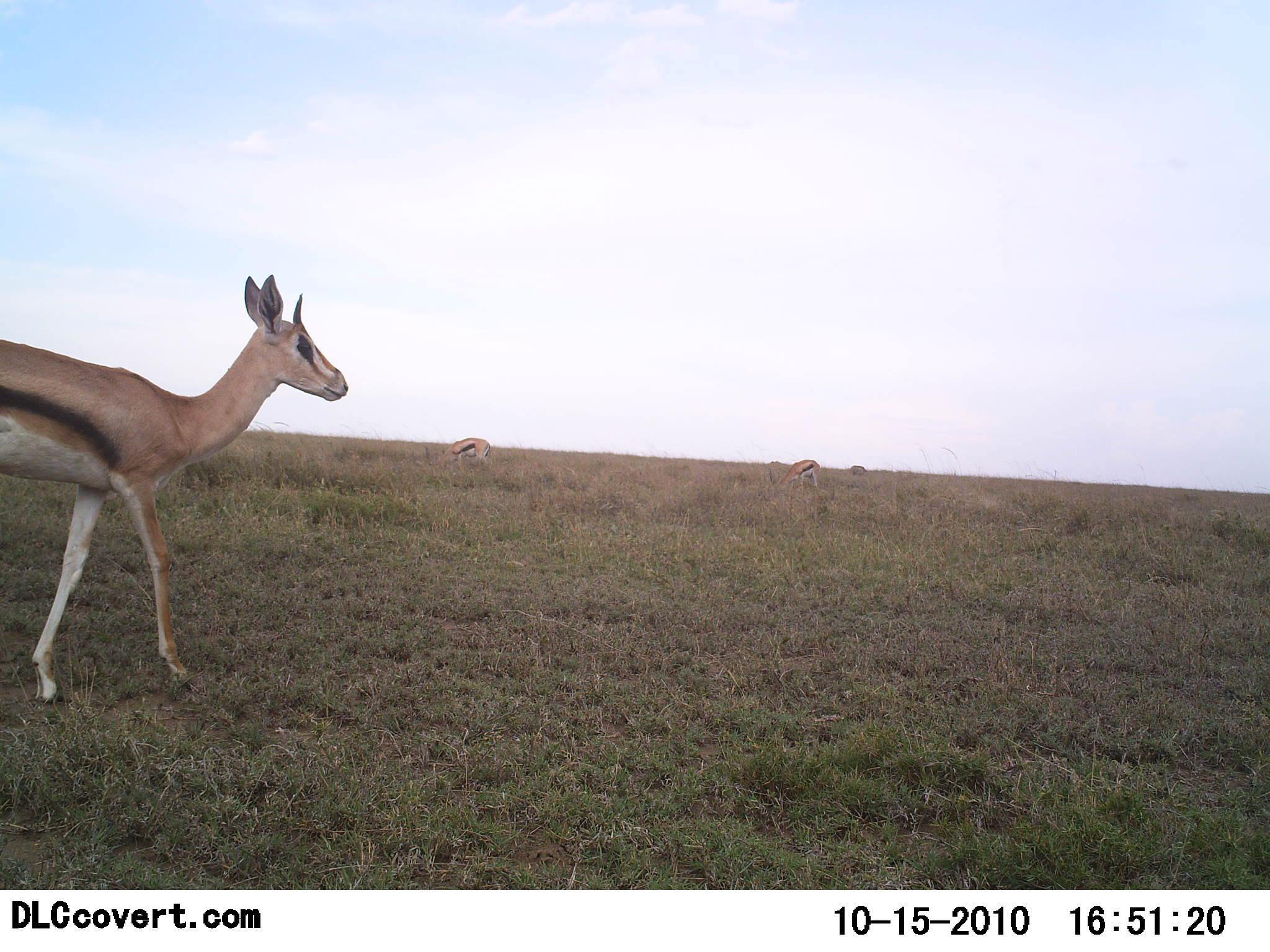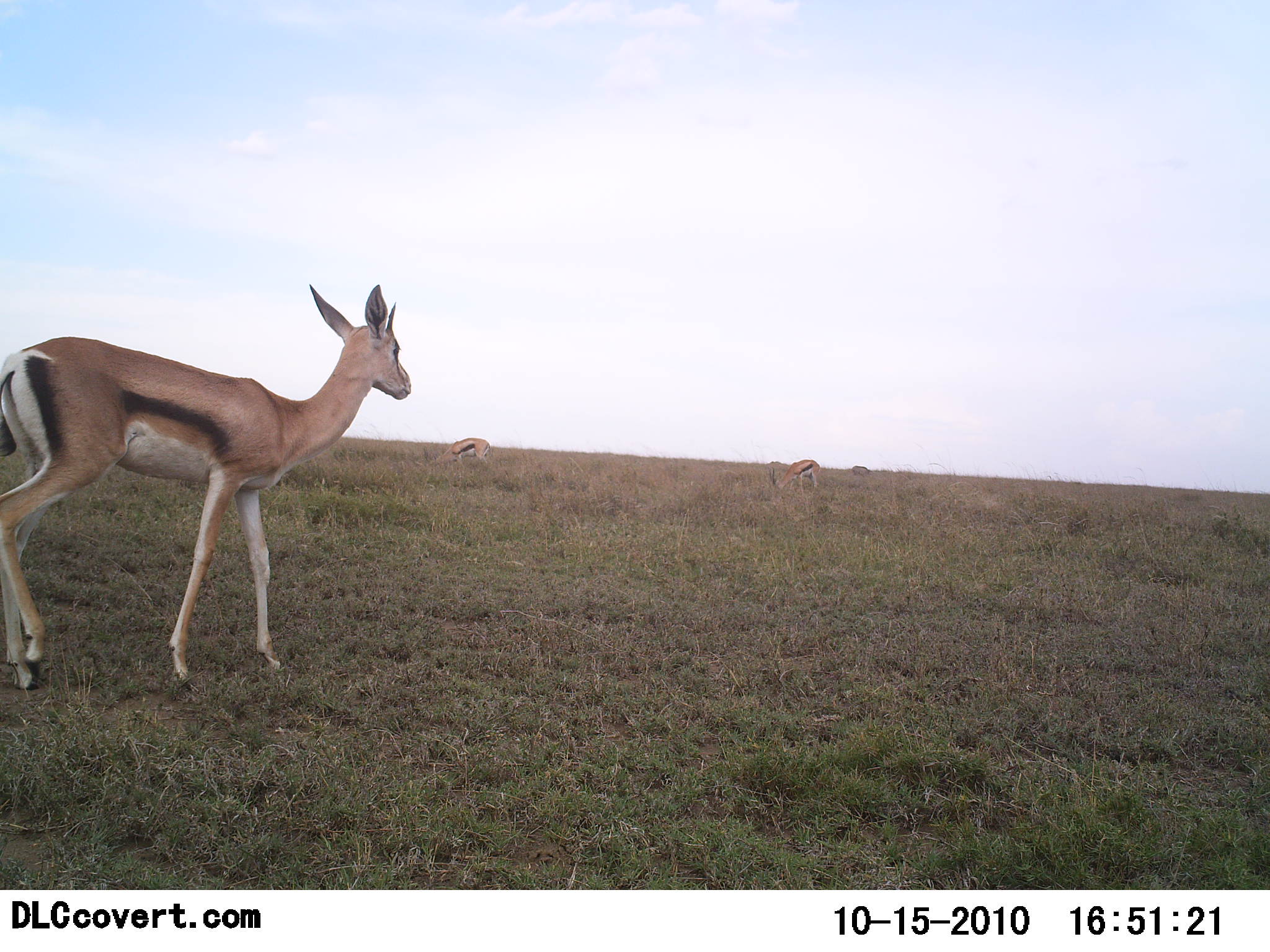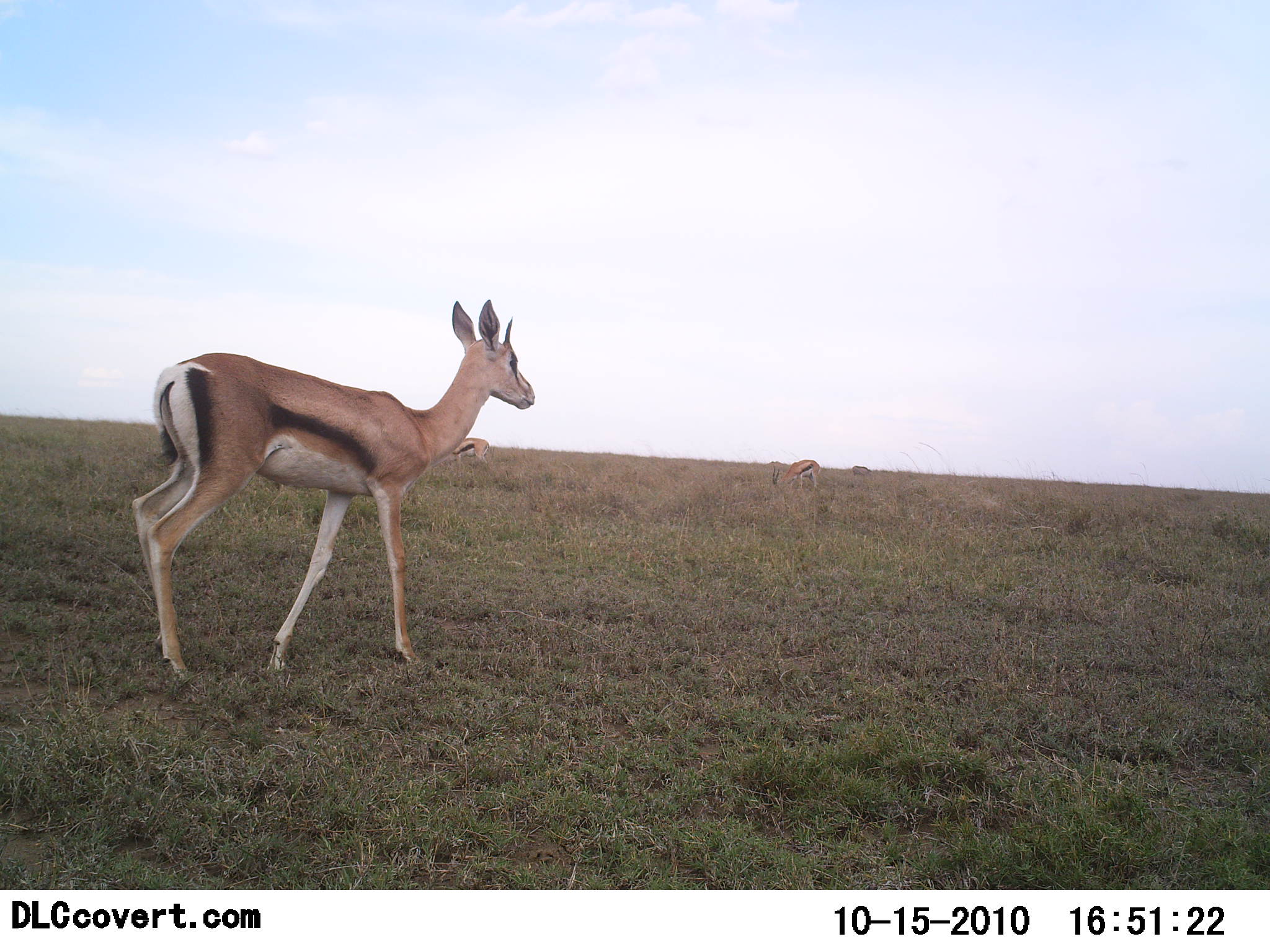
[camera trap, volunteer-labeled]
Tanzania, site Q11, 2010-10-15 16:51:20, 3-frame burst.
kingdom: Animalia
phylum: Chordata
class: Mammalia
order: Artiodactyla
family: Bovidae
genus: Eudorcas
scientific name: Eudorcas thomsonii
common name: thomson's gazelle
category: gazellethomsons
Gazellethomsons (thomson's gazelle) (Eudorcas thomsonii), count 4. Behavior (volunteer vote fractions): standing 53%, resting 0%, moving 53%, interacting 0%. Young present (vote fraction): 0%. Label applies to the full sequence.